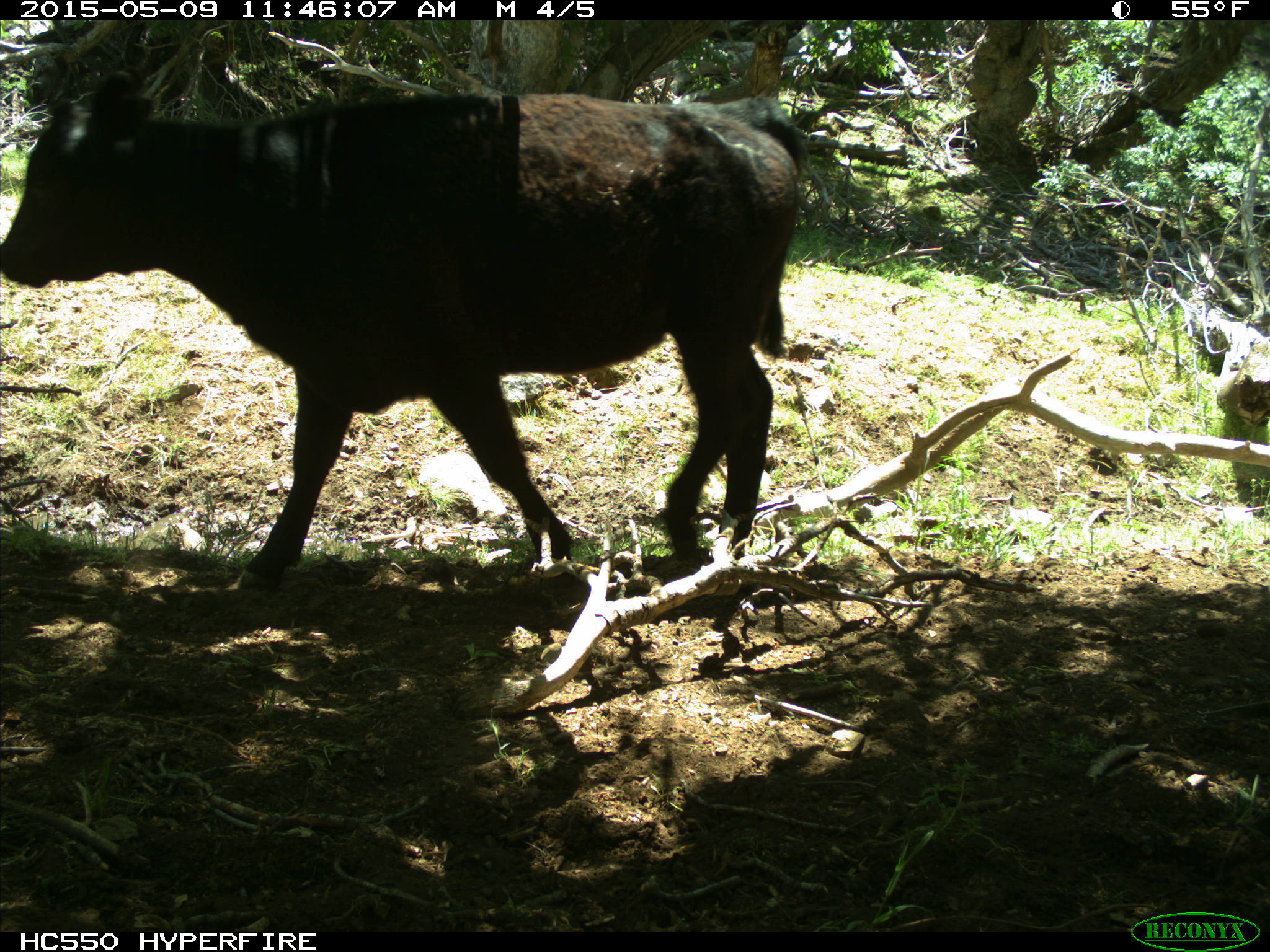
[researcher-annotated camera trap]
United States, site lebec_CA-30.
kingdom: Animalia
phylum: Chordata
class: Mammalia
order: Artiodactyla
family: Bovidae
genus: Bos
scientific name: Bos taurus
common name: domestic cow